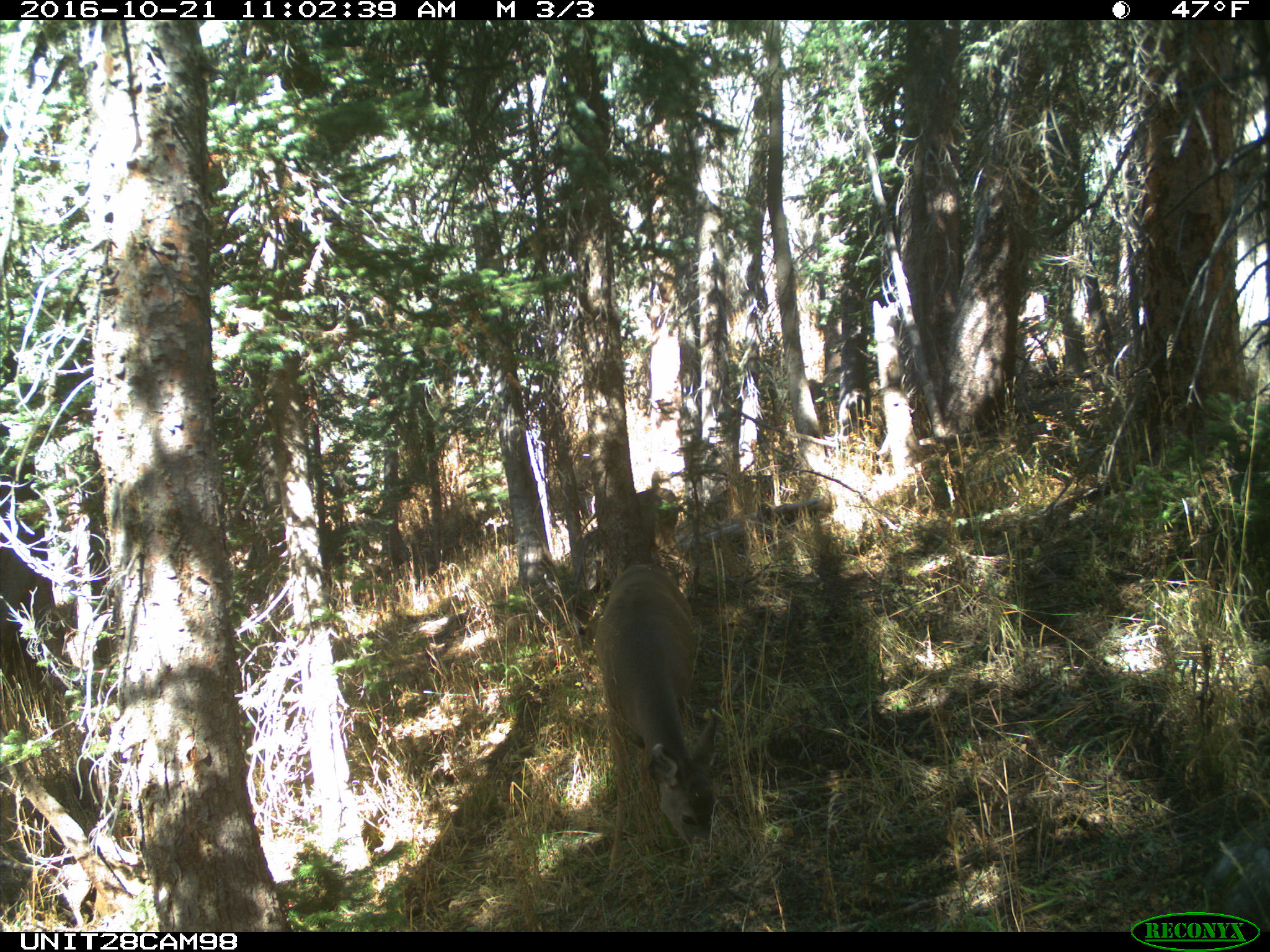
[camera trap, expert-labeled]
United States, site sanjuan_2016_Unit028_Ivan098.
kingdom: Animalia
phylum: Chordata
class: Mammalia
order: Artiodactyla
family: Cervidae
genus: Odocoileus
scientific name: Odocoileus hemionus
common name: mule deer